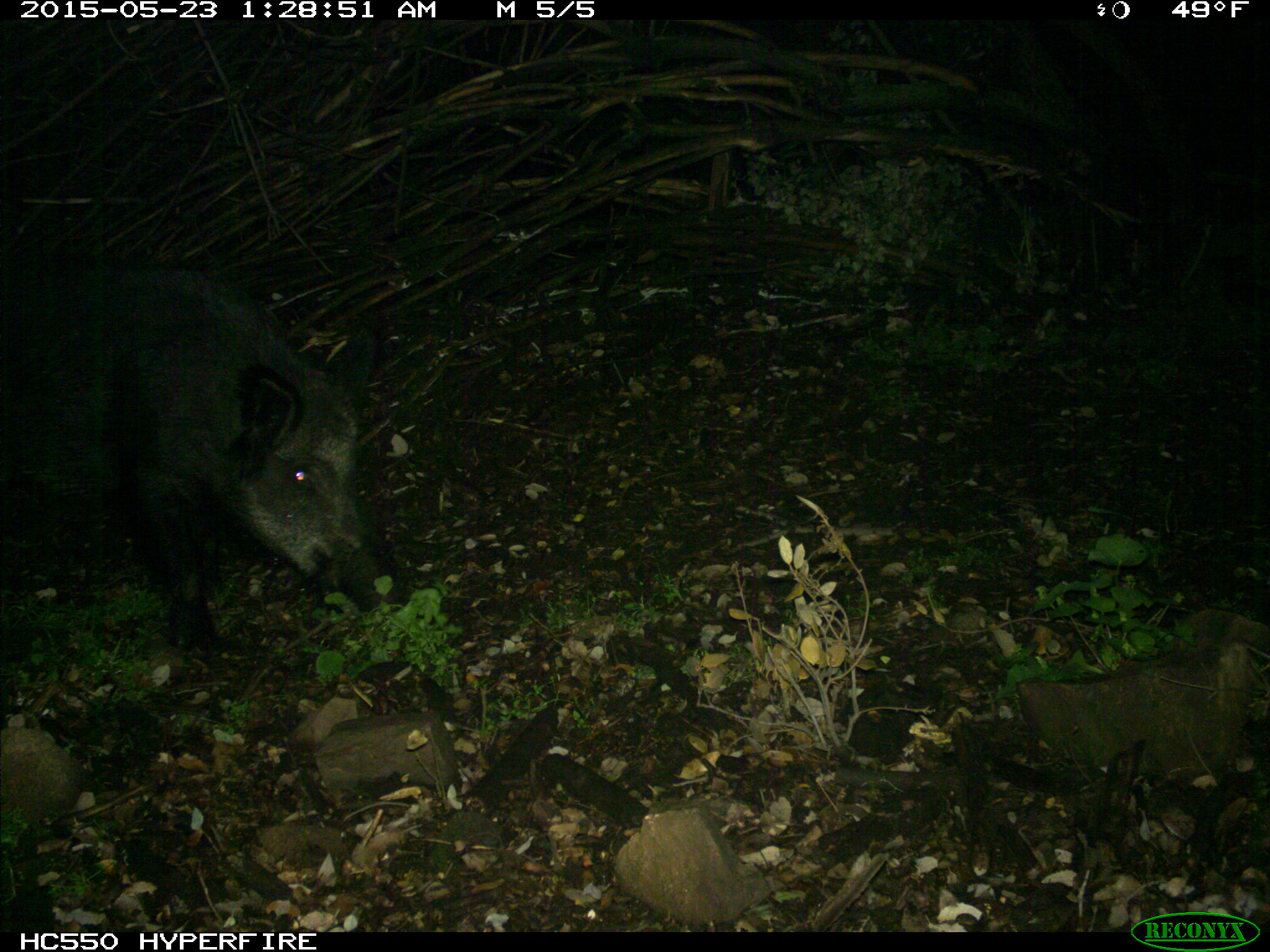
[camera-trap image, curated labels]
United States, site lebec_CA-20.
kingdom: Animalia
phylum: Chordata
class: Mammalia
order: Artiodactyla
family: Suidae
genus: Sus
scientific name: Sus scrofa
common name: wild boar